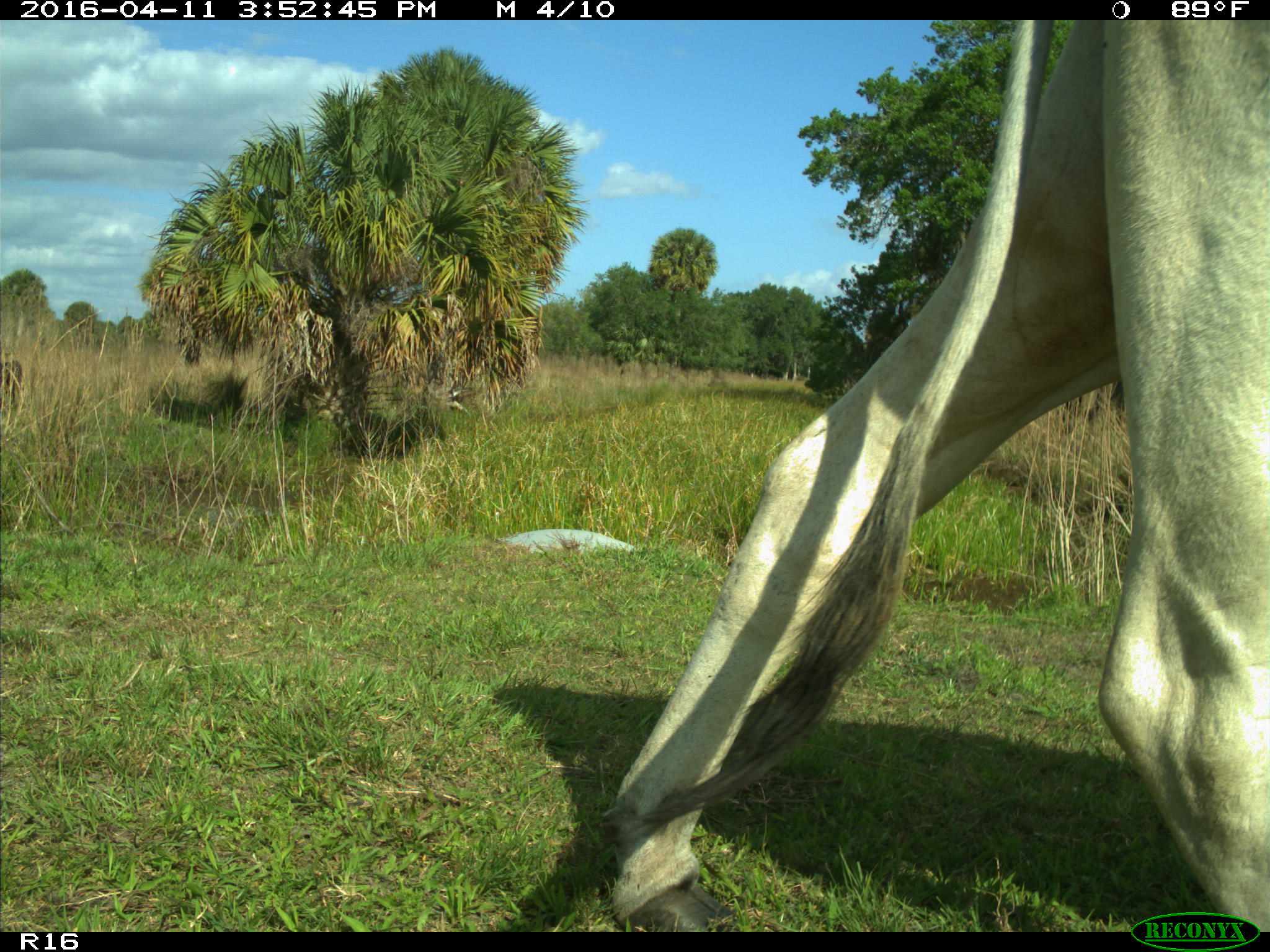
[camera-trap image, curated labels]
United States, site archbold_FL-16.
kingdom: Animalia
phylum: Chordata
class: Mammalia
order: Artiodactyla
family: Bovidae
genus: Bos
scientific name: Bos taurus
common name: domestic cow